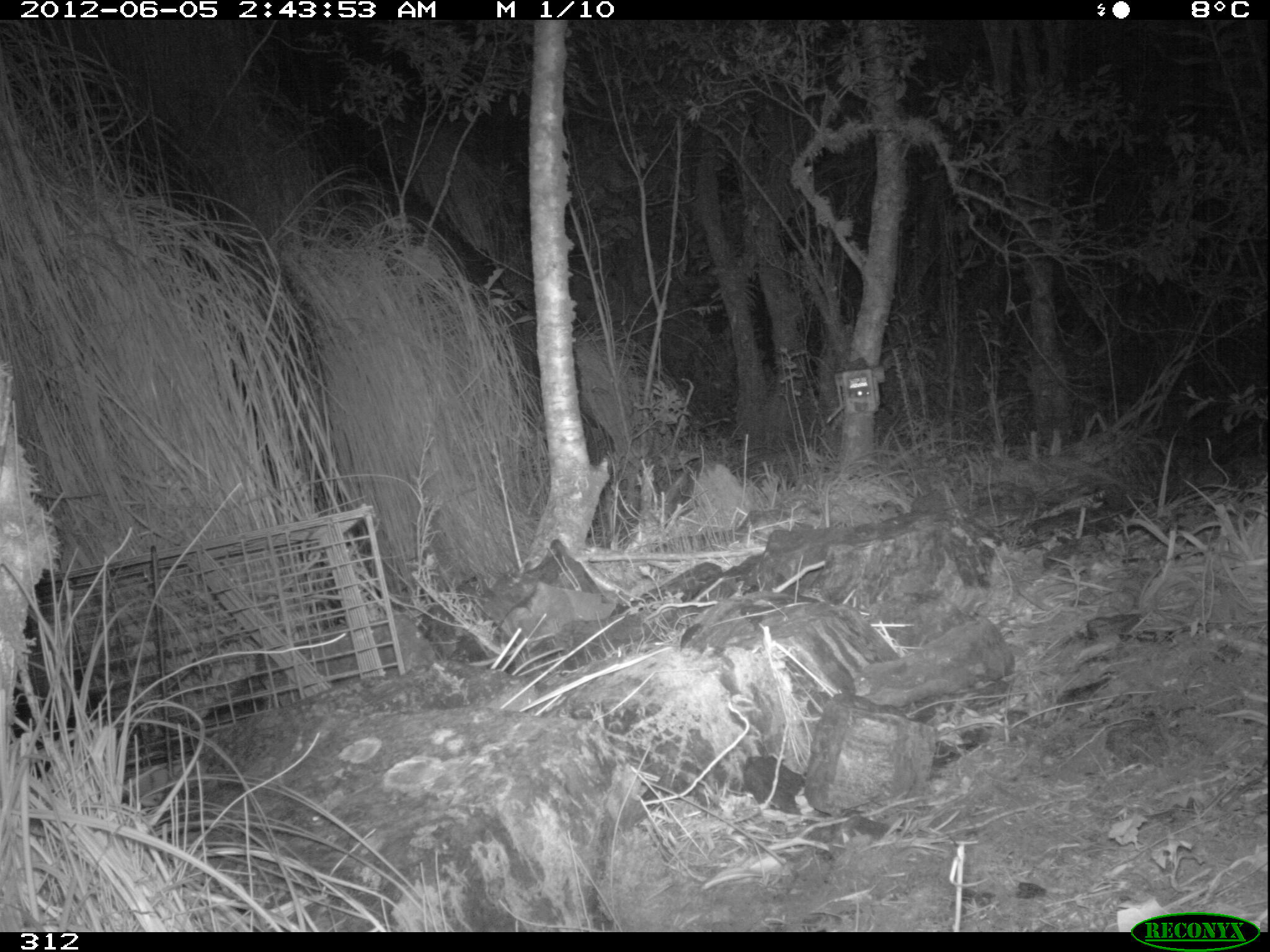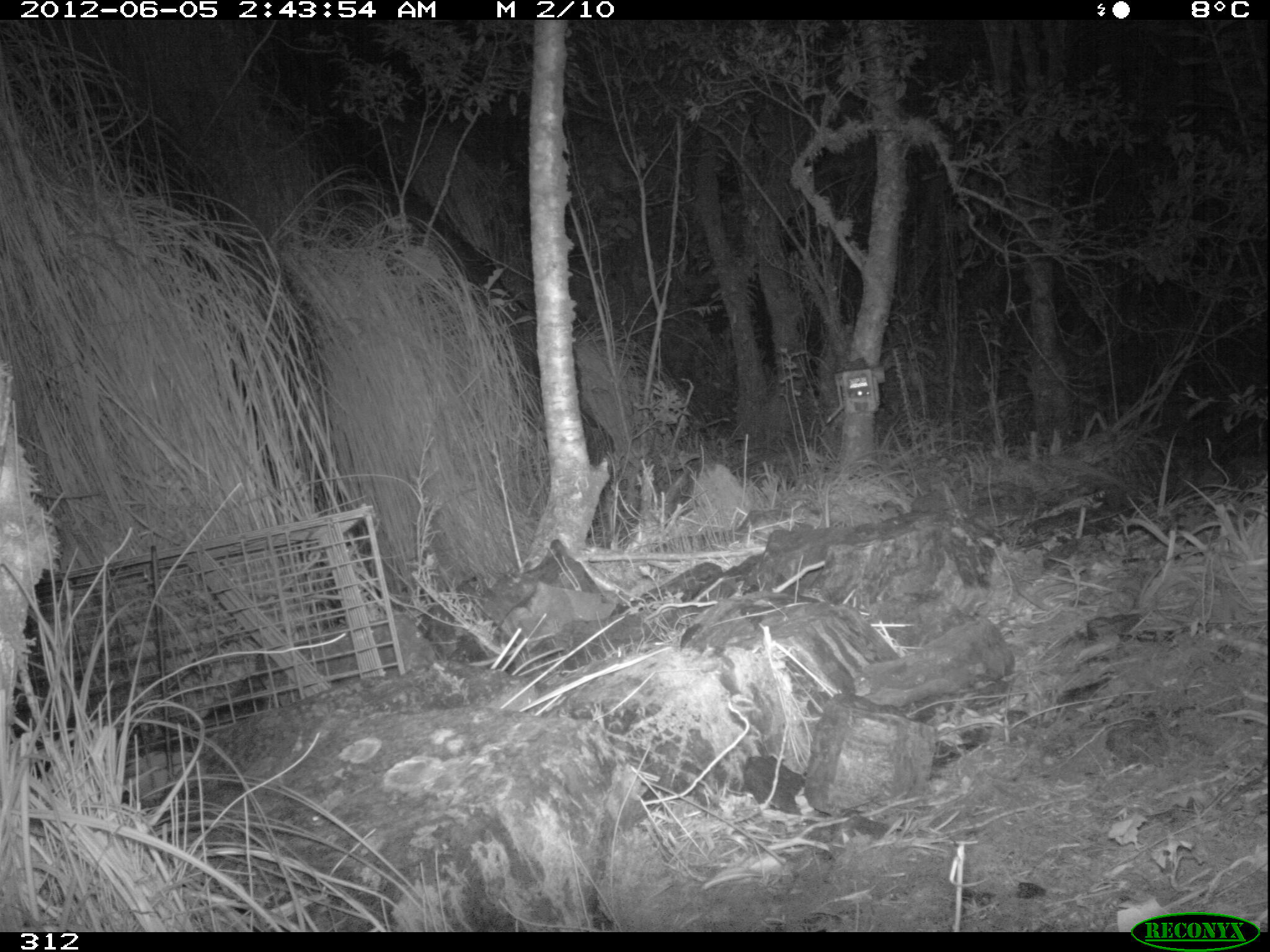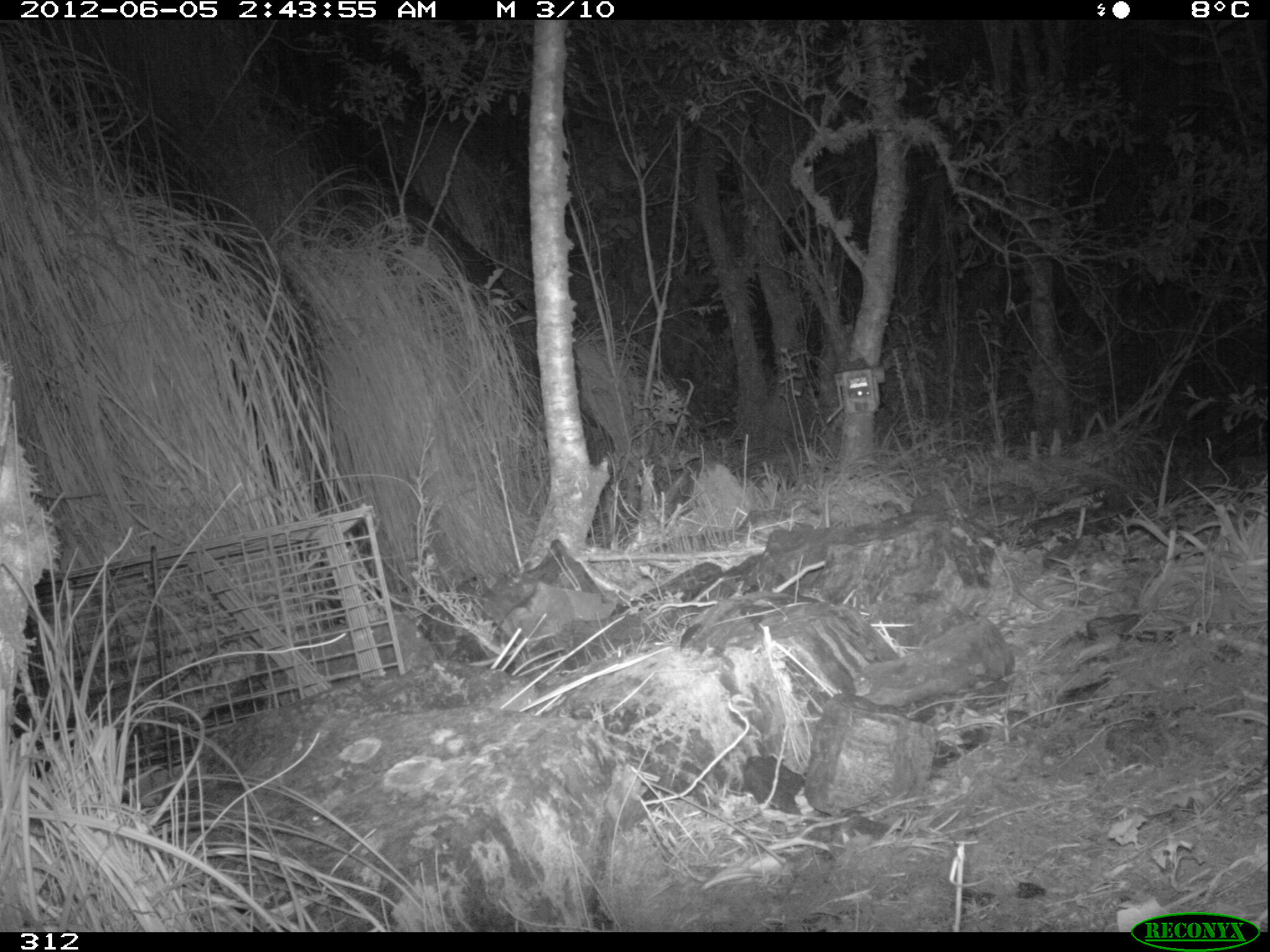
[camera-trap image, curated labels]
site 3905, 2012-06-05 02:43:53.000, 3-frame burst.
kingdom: Animalia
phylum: Chordata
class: Mammalia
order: Didelphimorphia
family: Didelphidae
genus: Didelphis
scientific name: Didelphis pernigra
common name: andean white-eared opossum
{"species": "Didelphis pernigra (andean white-eared opossum)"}